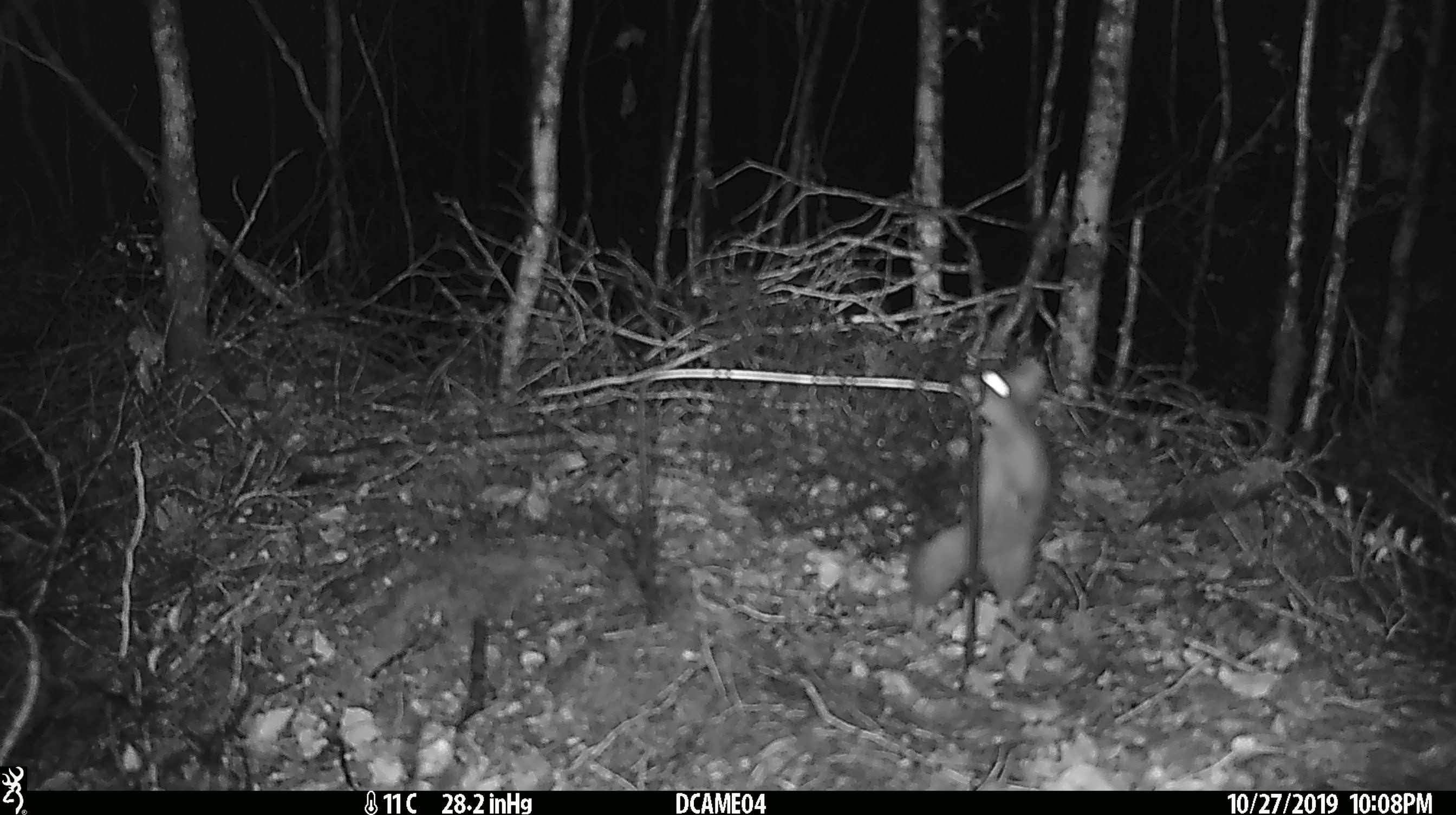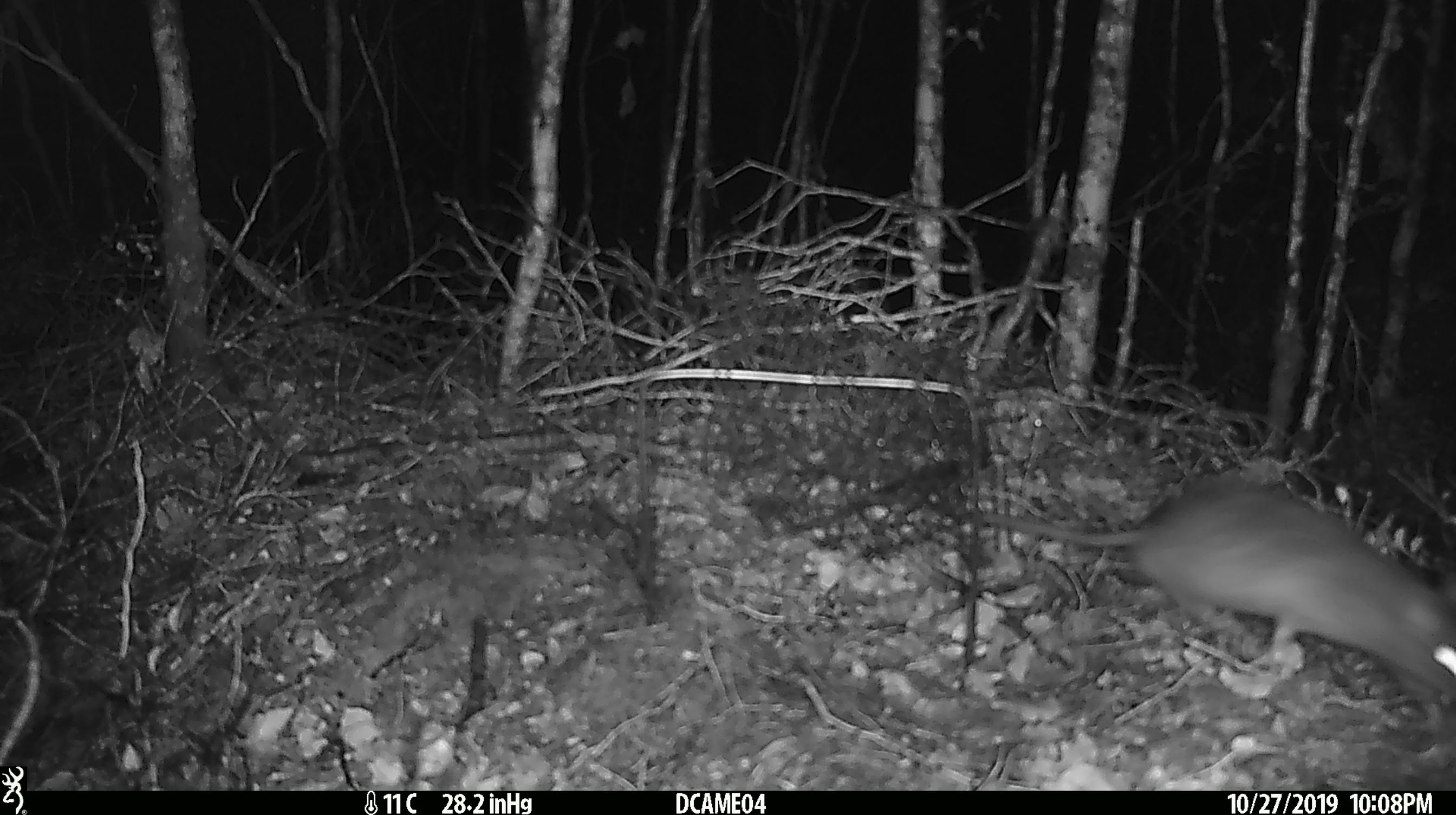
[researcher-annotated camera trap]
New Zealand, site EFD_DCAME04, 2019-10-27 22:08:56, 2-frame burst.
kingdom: Animalia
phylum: Chordata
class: Mammalia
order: Rodentia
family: Muridae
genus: Rattus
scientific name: Rattus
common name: rat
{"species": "rat (Rattus)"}